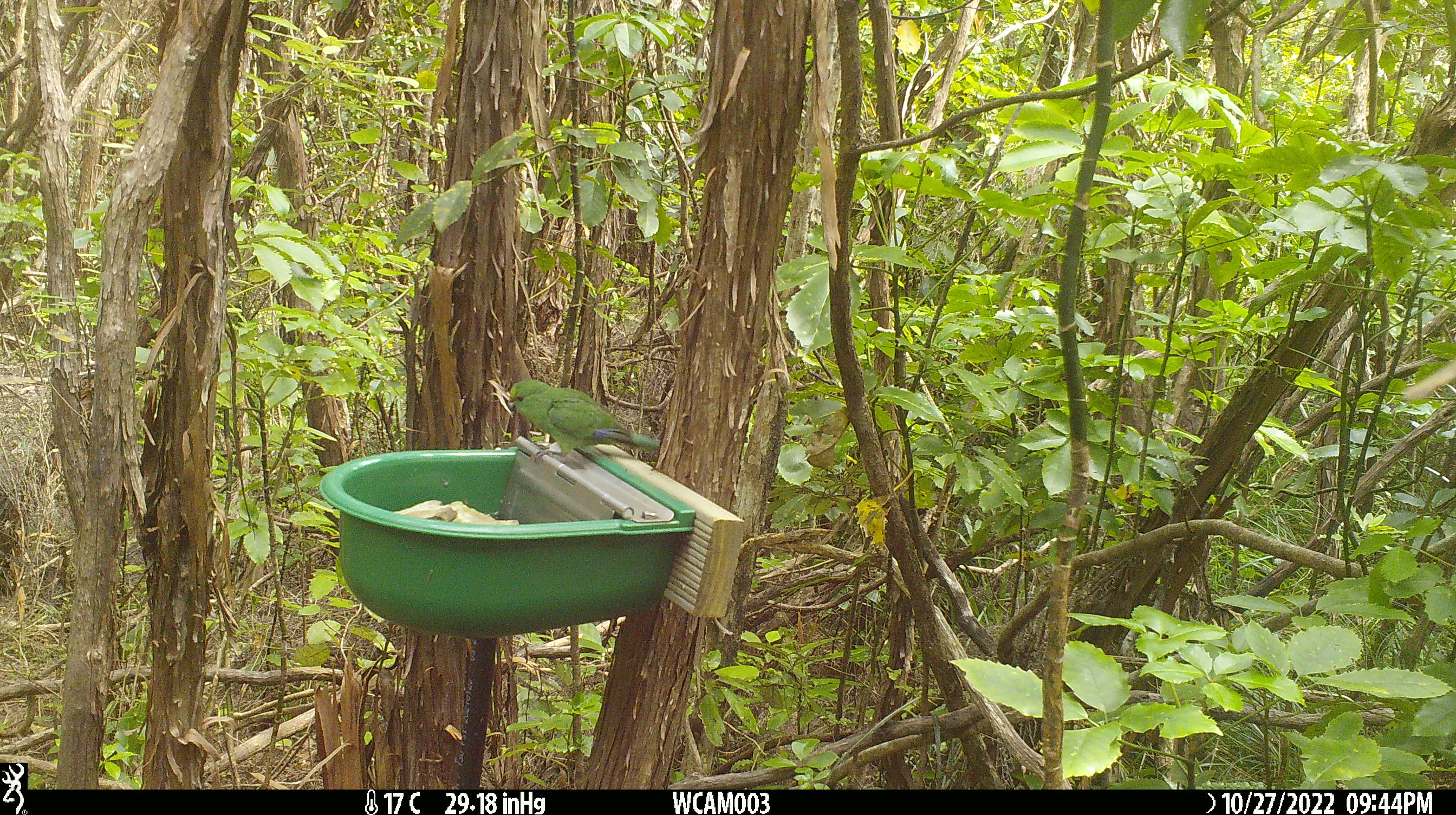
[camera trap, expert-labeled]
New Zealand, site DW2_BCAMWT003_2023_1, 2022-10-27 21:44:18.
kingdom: Animalia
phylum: Chordata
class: Aves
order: Psittaciformes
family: Psittaculidae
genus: Cyanoramphus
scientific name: Cyanoramphus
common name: parakeet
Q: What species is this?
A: Parakeet (Cyanoramphus).